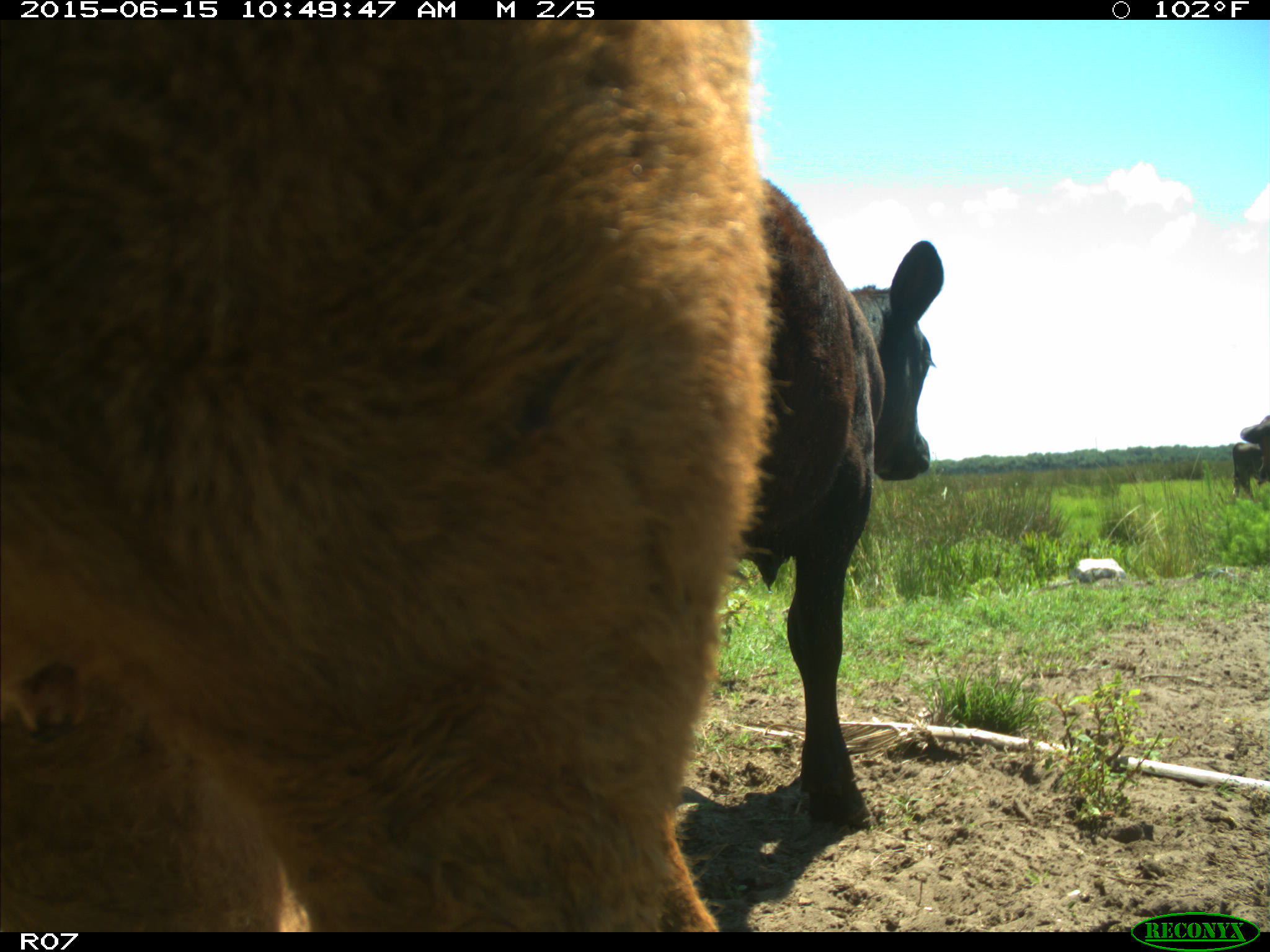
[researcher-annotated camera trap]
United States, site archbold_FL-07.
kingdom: Animalia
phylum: Chordata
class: Mammalia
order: Artiodactyla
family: Bovidae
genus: Bos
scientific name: Bos taurus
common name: domestic cow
Bos taurus (domestic cow).